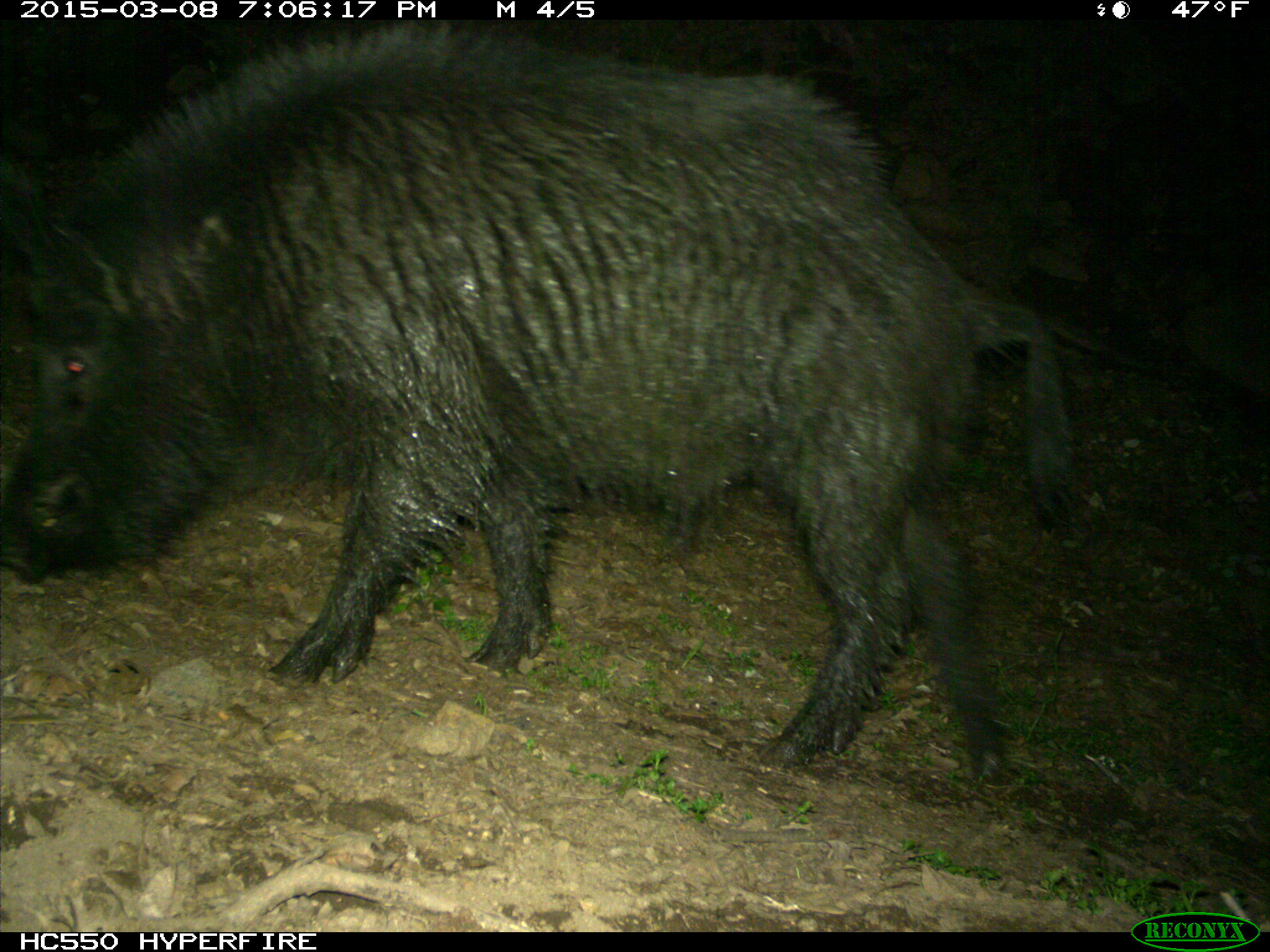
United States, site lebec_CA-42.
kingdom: Animalia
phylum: Chordata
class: Mammalia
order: Artiodactyla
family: Suidae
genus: Sus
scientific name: Sus scrofa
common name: wild boar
Sus scrofa (wild boar).